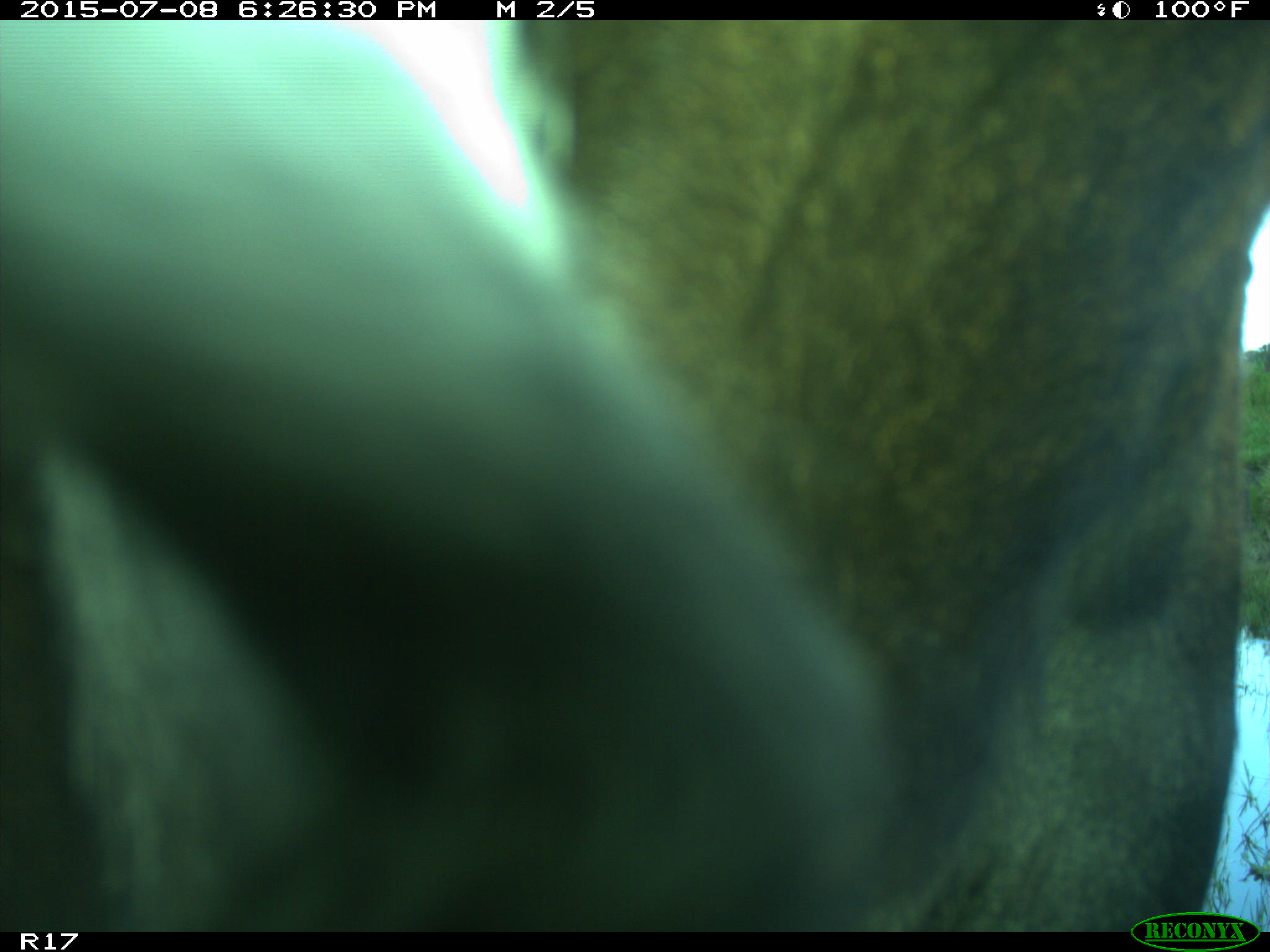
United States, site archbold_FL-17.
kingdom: Animalia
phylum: Chordata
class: Mammalia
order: Artiodactyla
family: Bovidae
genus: Bos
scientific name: Bos taurus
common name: domestic cow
Bos taurus (domestic cow).